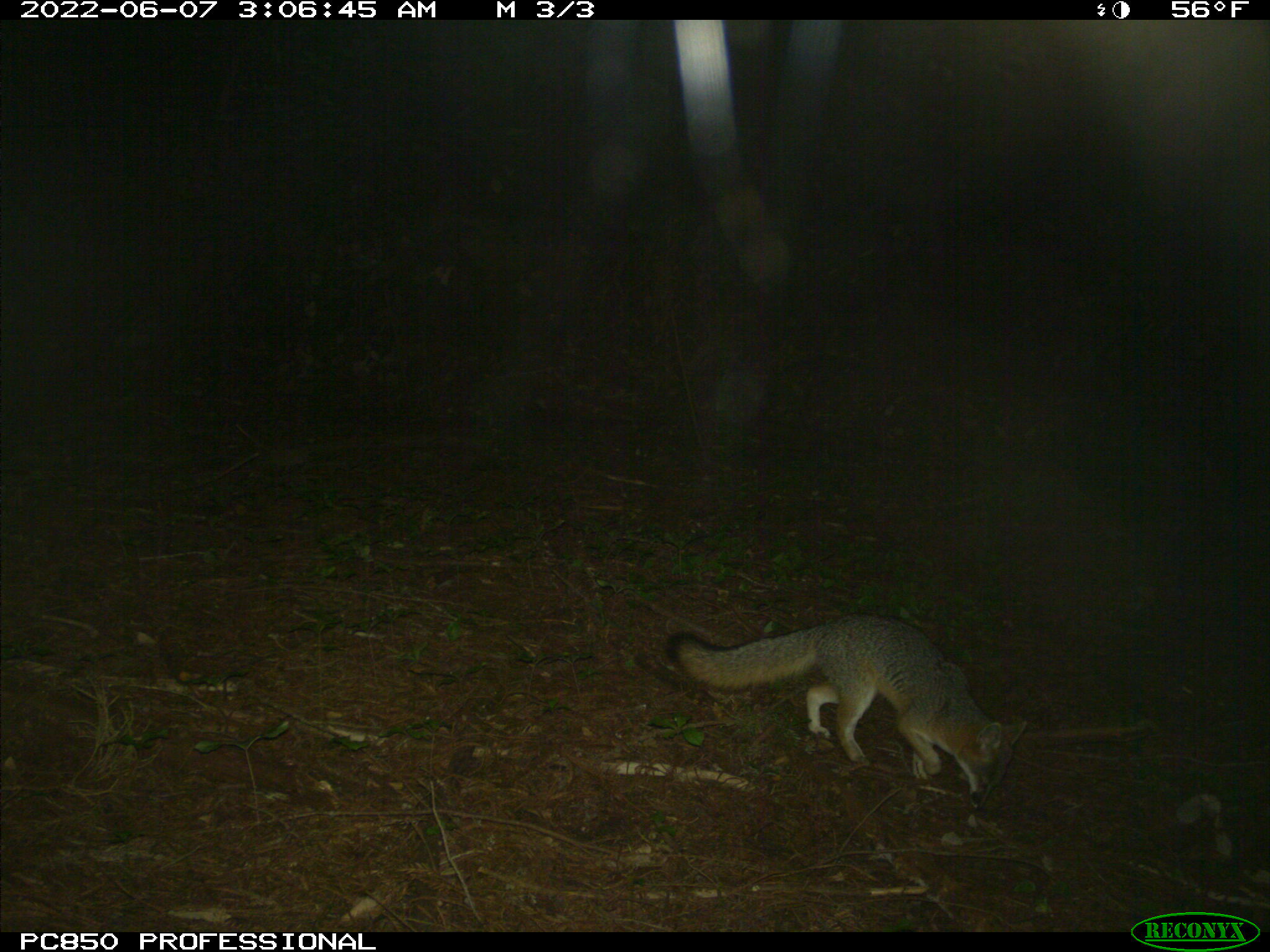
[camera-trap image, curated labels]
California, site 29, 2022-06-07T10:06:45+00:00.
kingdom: Animalia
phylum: Chordata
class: Mammalia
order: Carnivora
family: Canidae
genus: Urocyon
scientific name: Urocyon cinereoargenteus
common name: gray fox